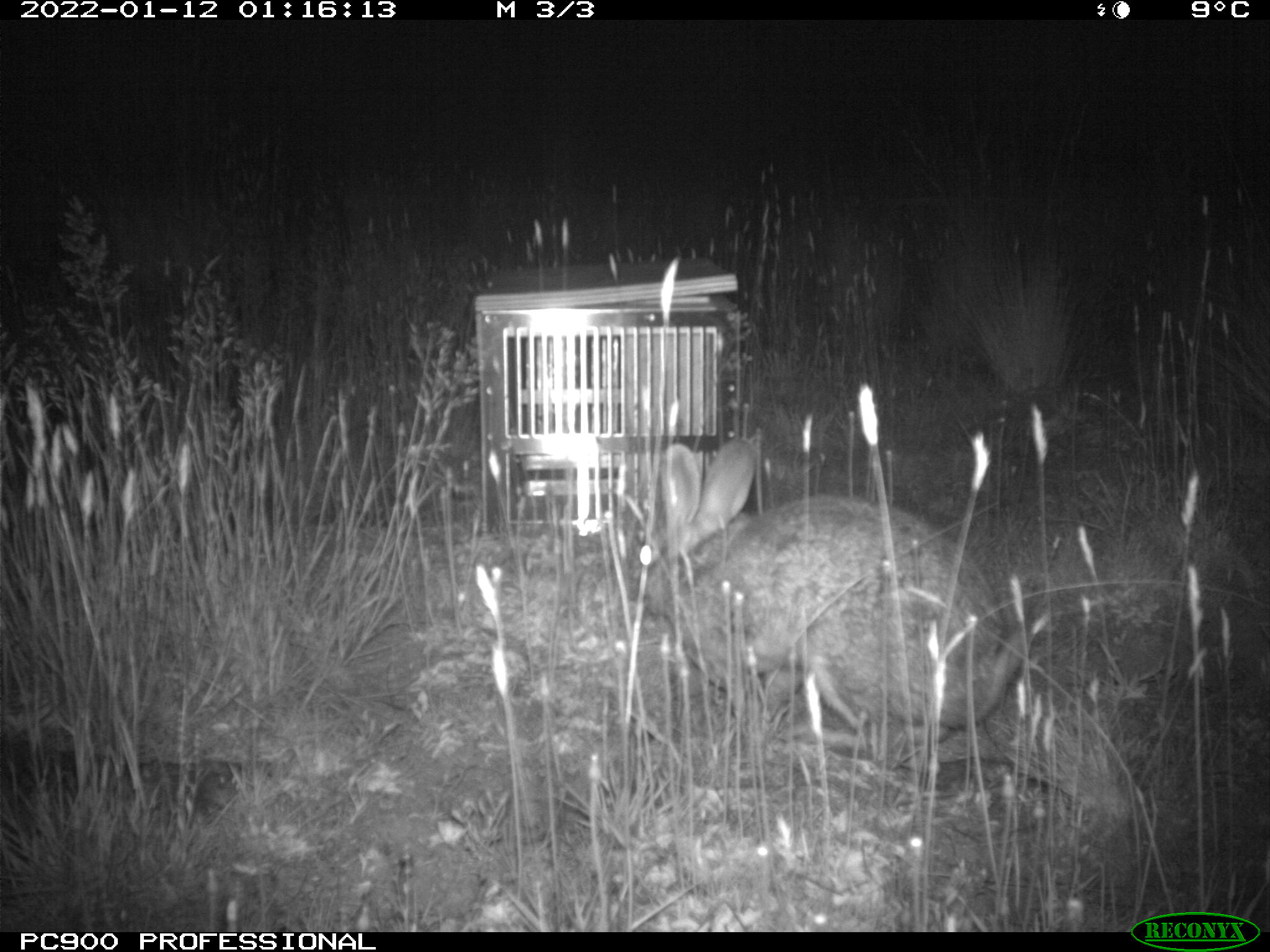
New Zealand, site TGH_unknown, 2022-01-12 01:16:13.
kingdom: Animalia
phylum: Chordata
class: Mammalia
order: Lagomorpha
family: Leporidae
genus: Oryctolagus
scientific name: Oryctolagus cuniculus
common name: european rabbit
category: rabbit